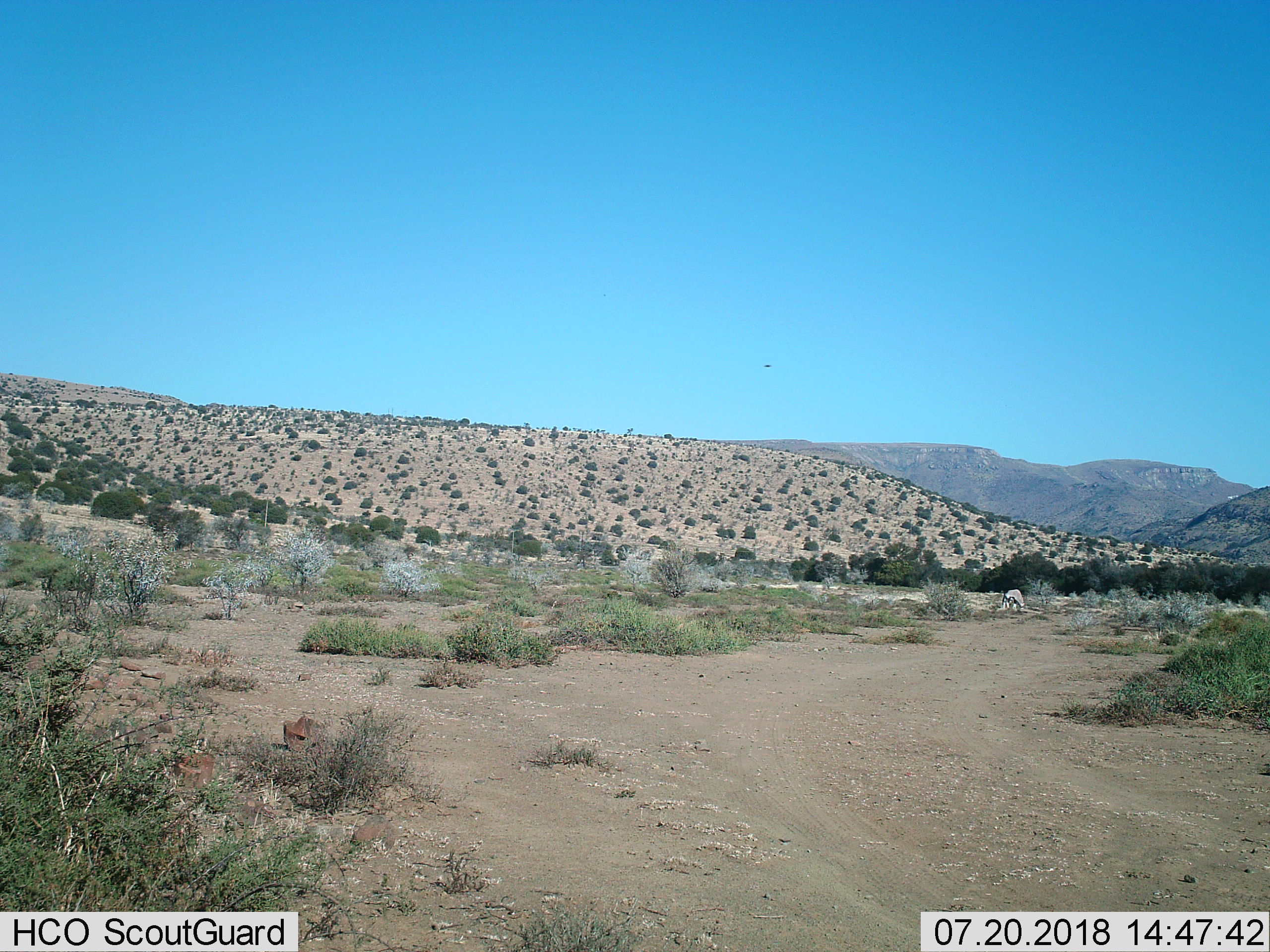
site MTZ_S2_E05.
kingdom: Animalia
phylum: Chordata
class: Mammalia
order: Artiodactyla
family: Bovidae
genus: Oryx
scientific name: Oryx gazella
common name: gemsbok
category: oryx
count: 1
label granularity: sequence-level